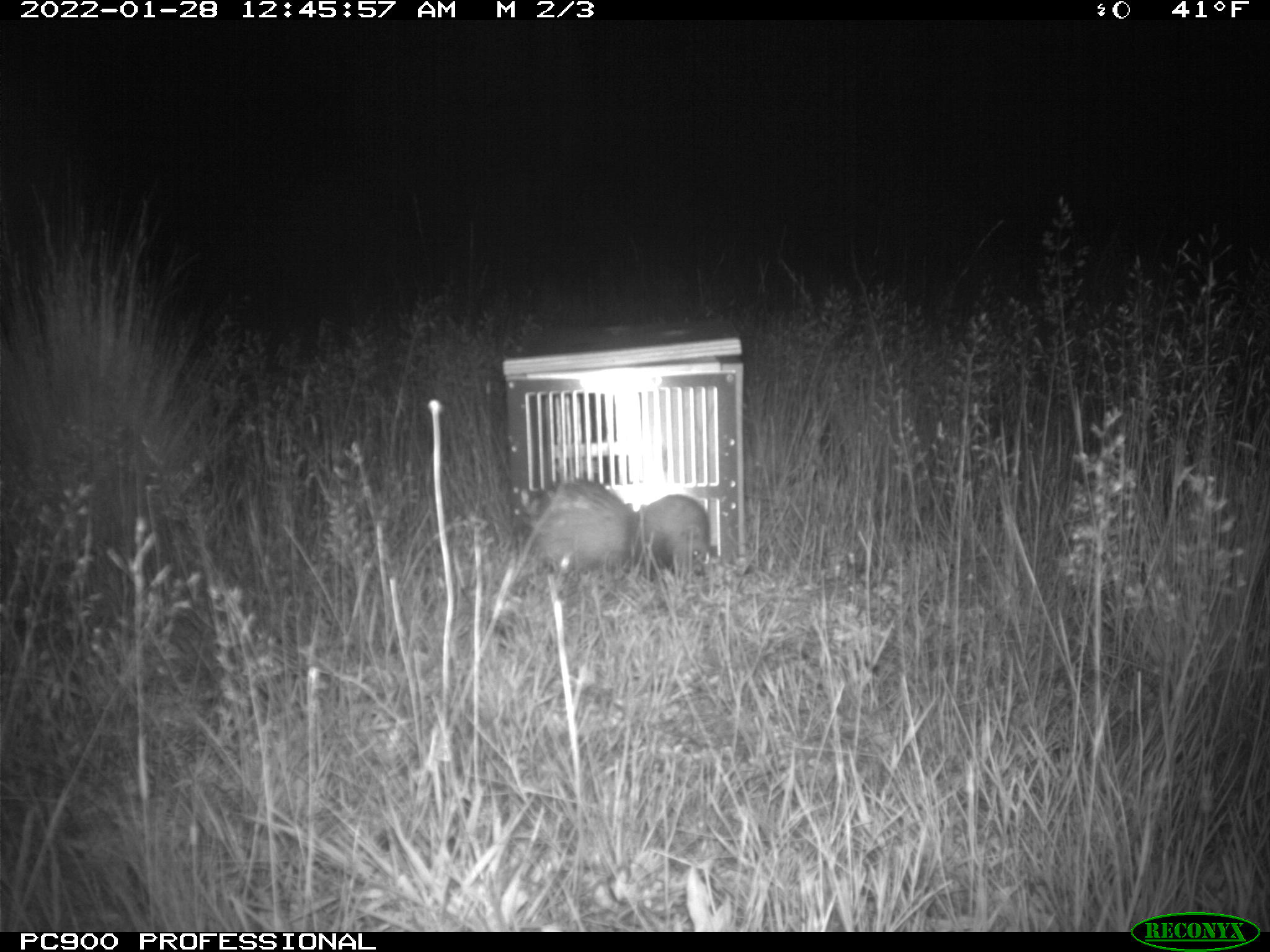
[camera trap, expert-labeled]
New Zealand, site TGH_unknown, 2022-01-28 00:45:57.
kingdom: Animalia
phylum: Chordata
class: Mammalia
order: Carnivora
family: Mustelidae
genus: Mustela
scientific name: Mustela furo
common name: ferret